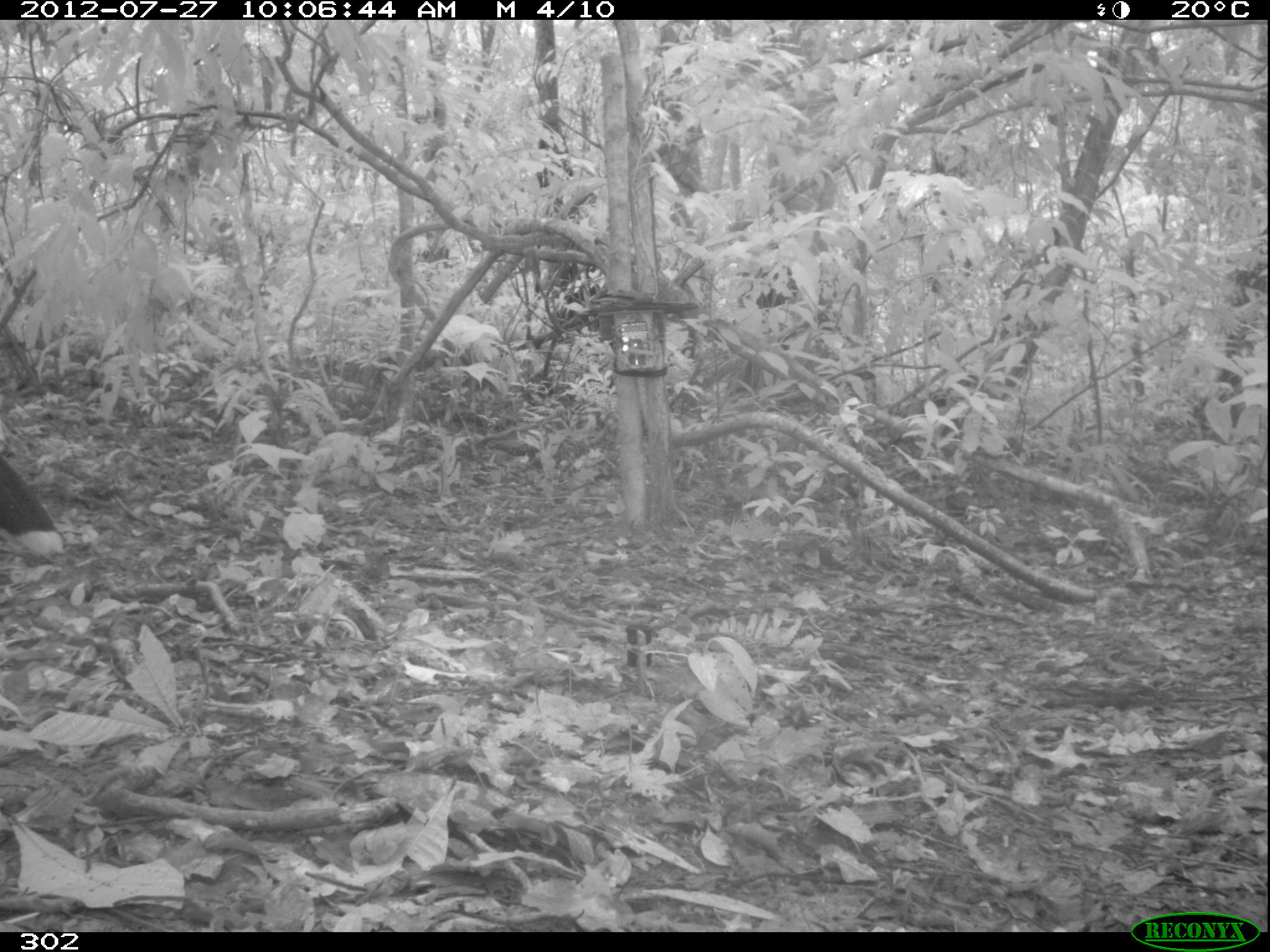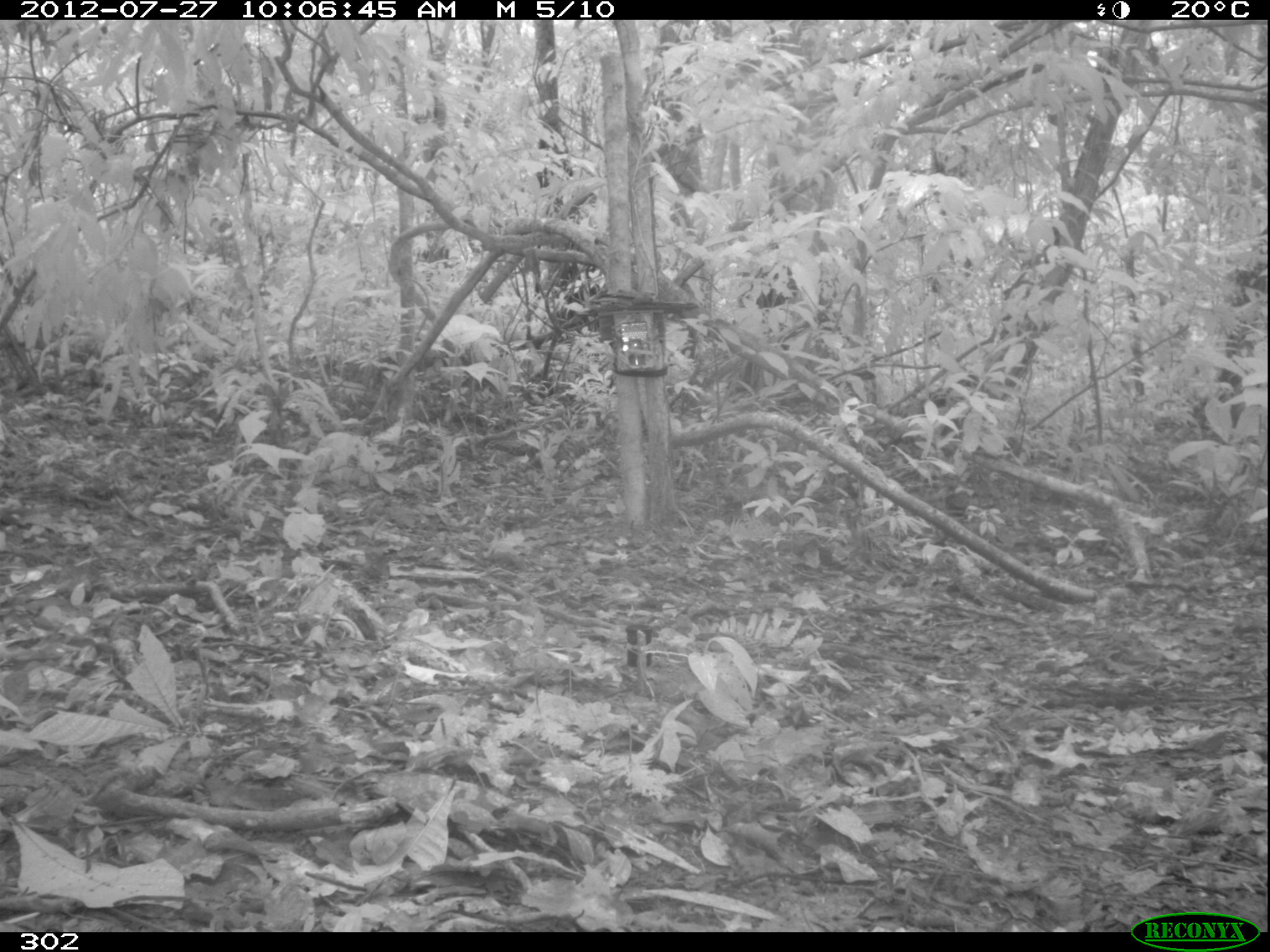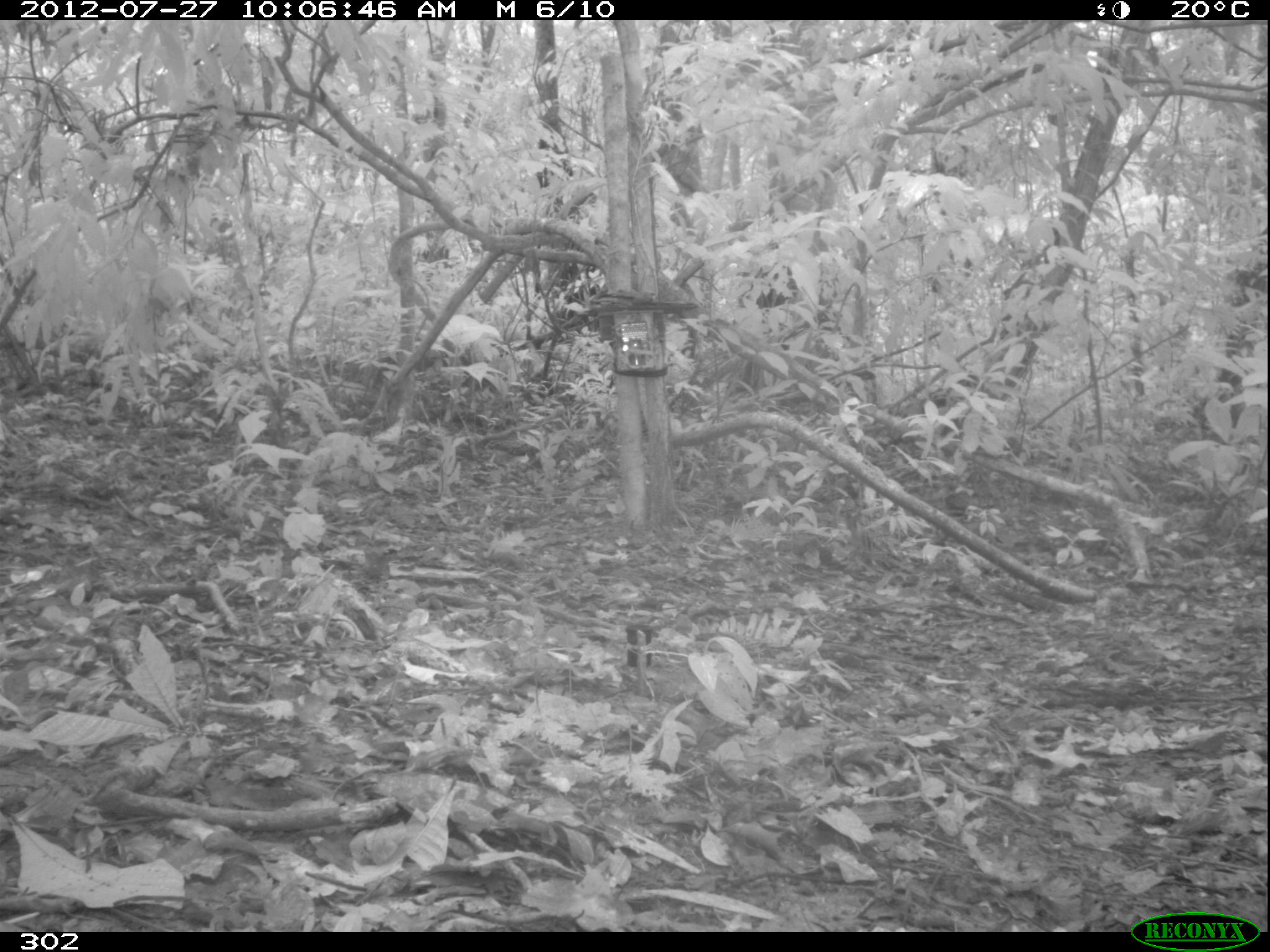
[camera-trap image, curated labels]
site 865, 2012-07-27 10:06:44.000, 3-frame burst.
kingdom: Animalia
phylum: Chordata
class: Aves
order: Galliformes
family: Cracidae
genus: Mitu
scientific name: Mitu tuberosum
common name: razor-billed curassow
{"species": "Mitu tuberosum (razor-billed curassow)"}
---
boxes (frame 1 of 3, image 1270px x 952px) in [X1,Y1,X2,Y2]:
mitu tuberosum: [0,454,63,558]